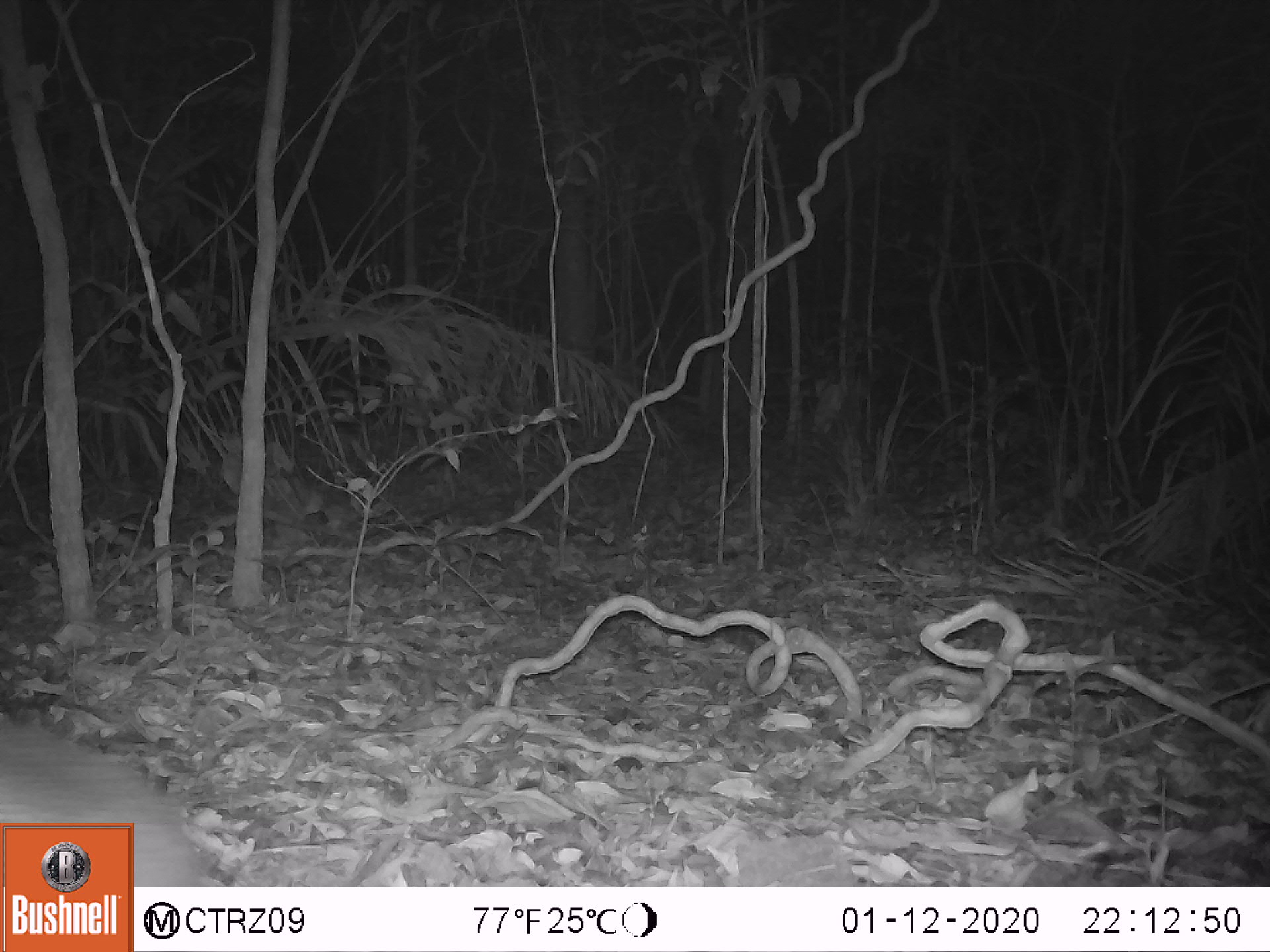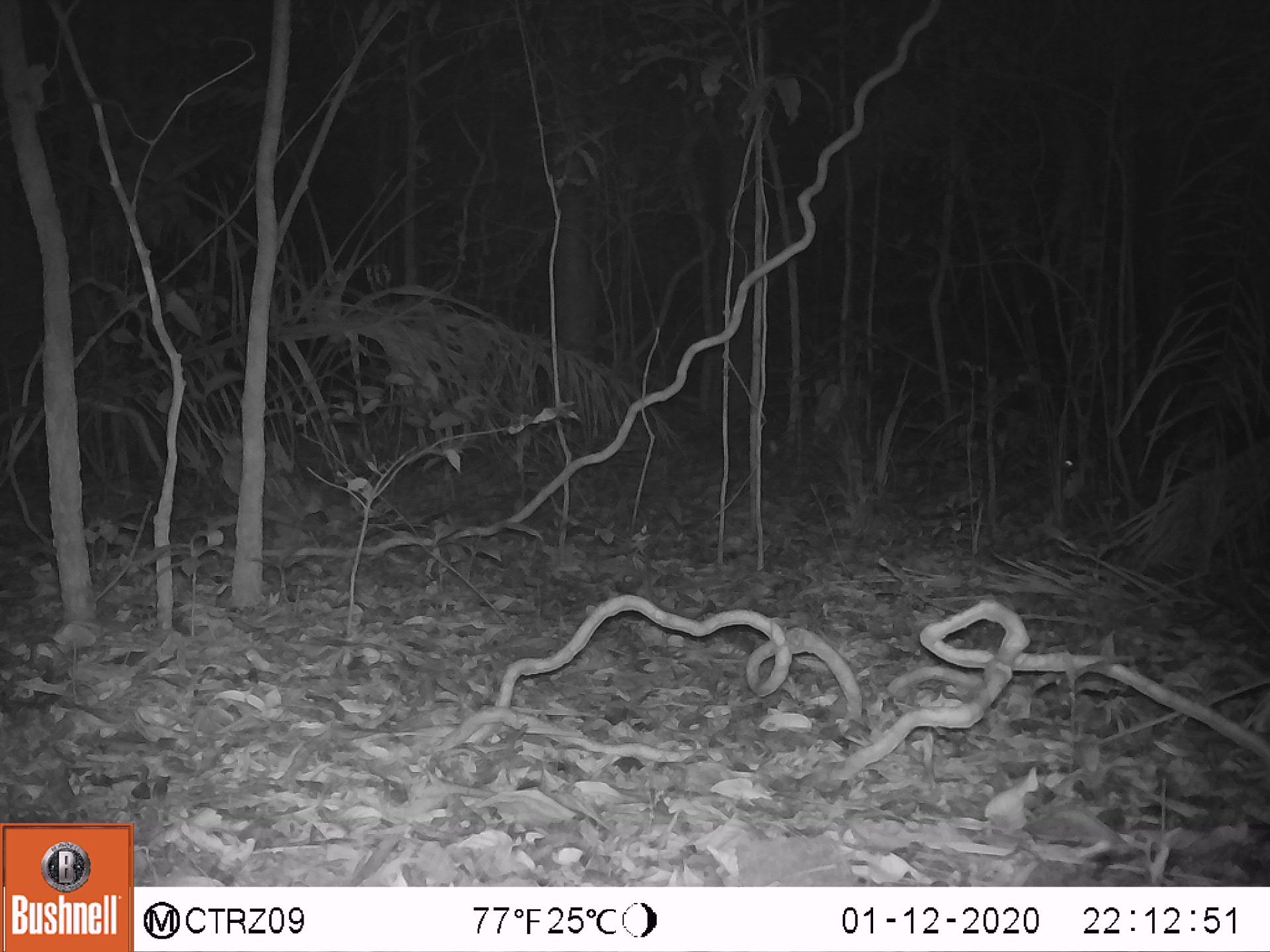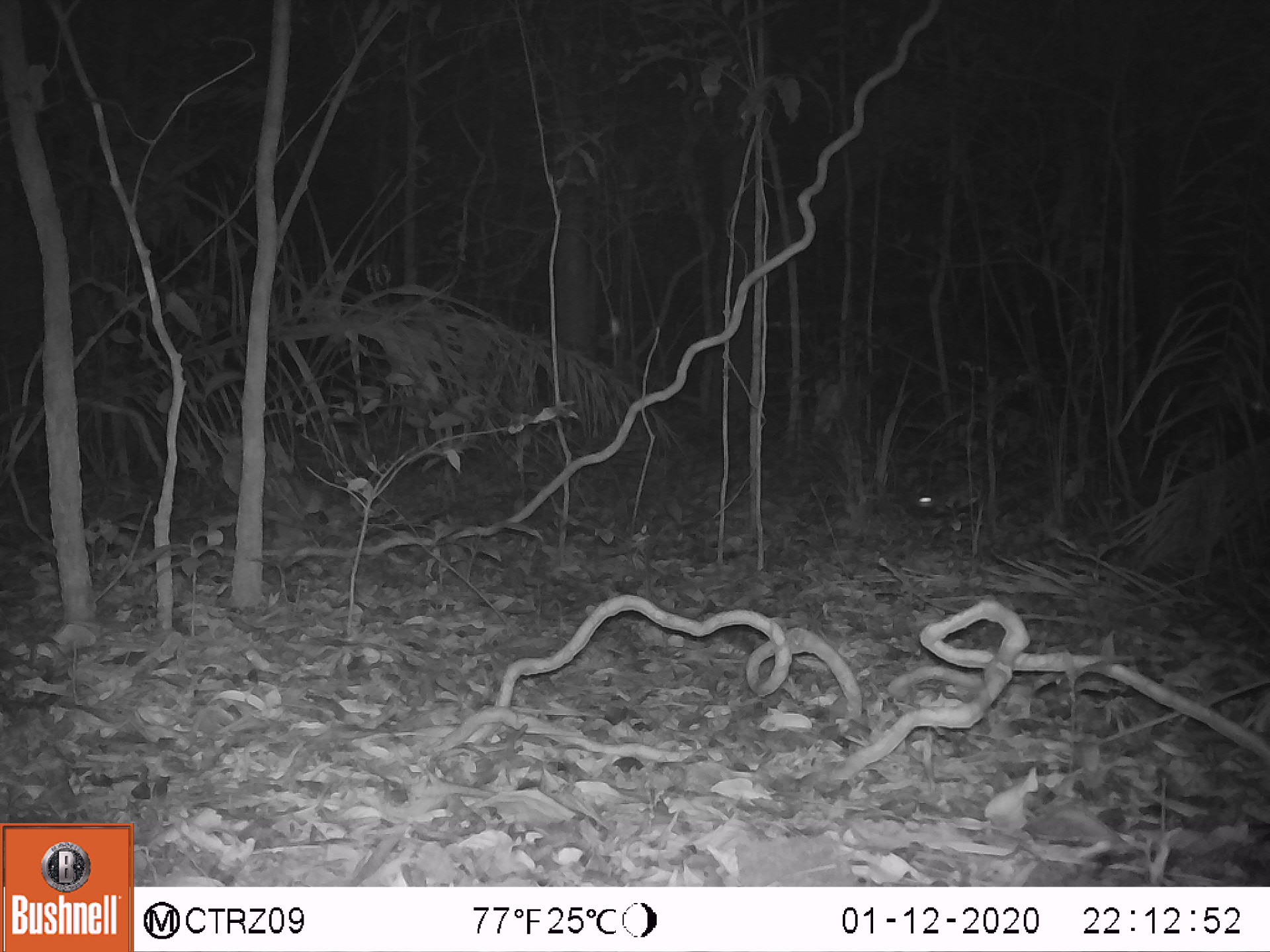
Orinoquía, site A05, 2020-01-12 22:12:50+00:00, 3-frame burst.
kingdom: Animalia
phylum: Chordata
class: Mammalia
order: Cingulata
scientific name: Cingulata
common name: armadillo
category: unknown armadillo